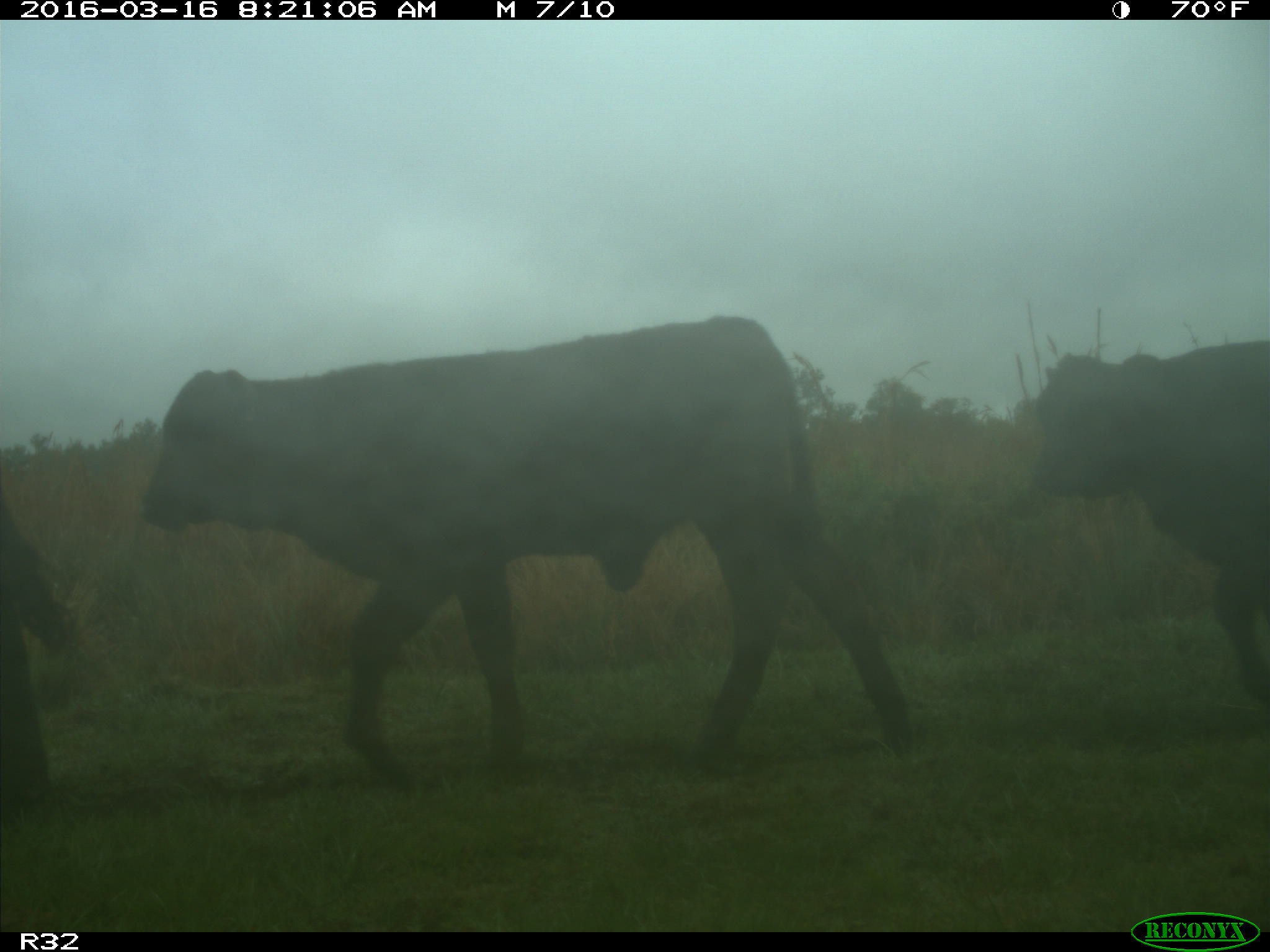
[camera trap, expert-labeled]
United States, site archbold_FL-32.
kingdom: Animalia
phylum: Chordata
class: Mammalia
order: Artiodactyla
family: Bovidae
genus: Bos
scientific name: Bos taurus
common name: domestic cow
Bos taurus (domestic cow).